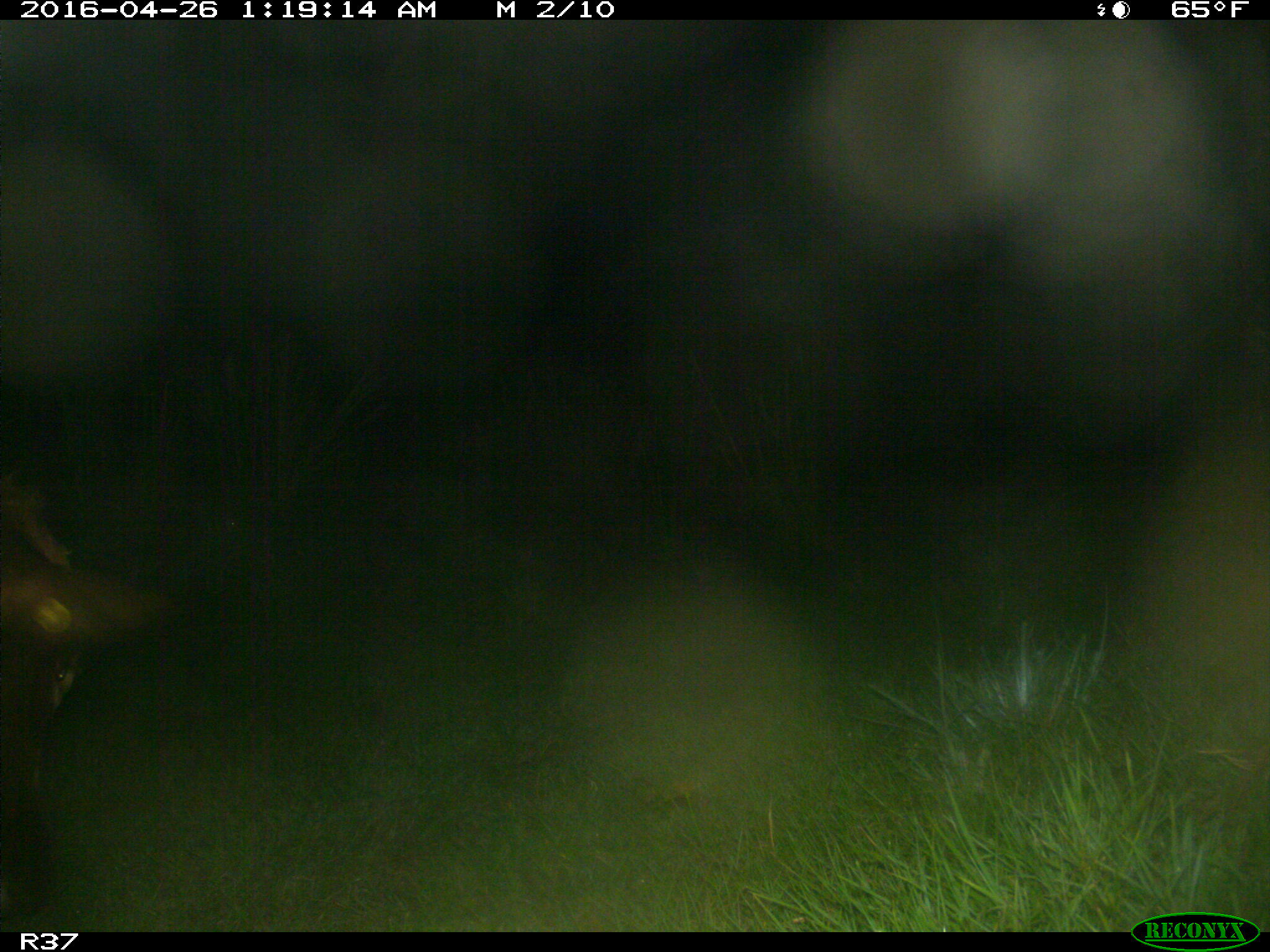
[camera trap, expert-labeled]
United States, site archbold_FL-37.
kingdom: Animalia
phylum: Chordata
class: Mammalia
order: Artiodactyla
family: Bovidae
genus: Bos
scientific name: Bos taurus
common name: domestic cow